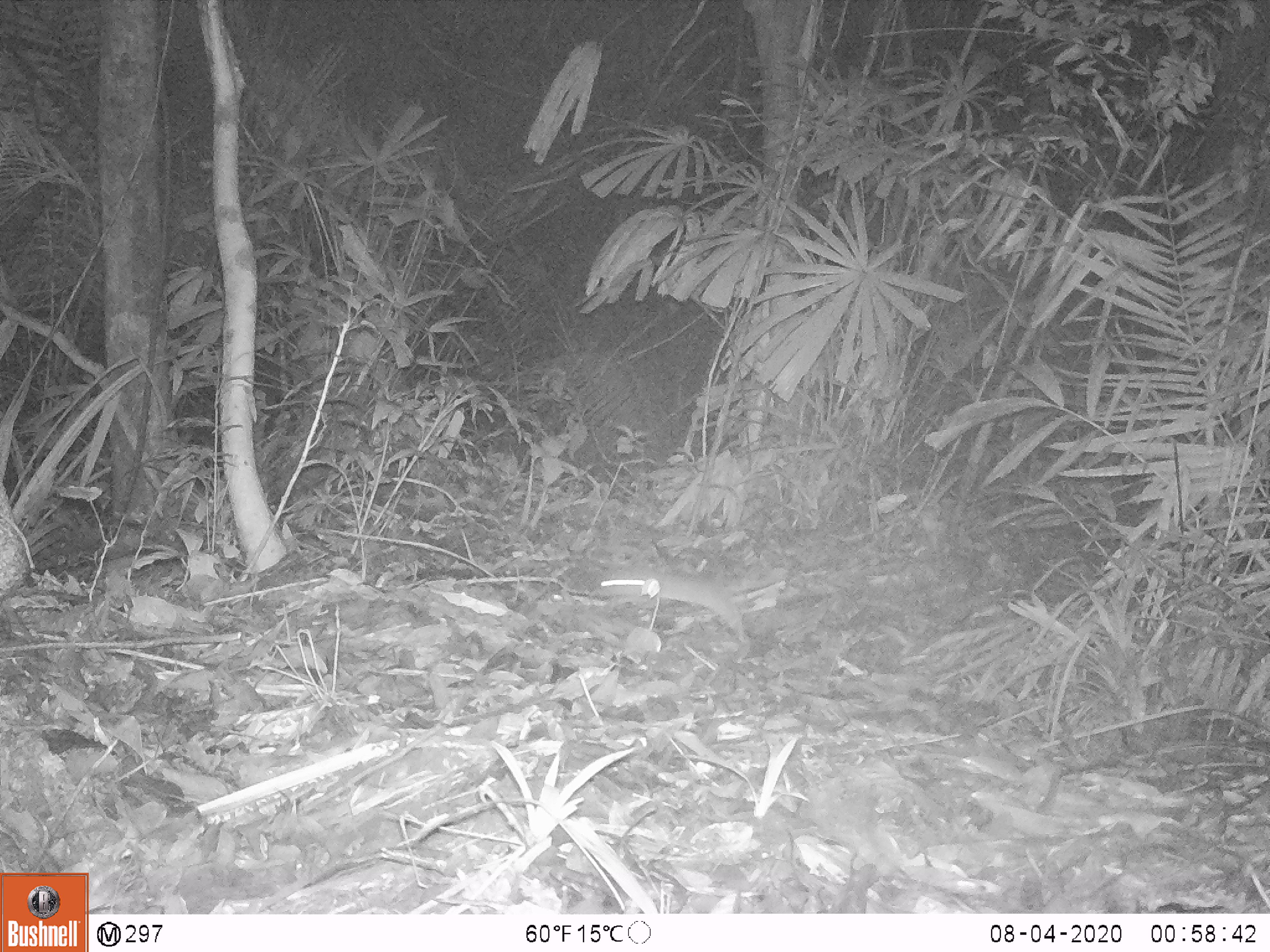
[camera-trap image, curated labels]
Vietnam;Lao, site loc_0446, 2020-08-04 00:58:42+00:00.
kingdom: Animalia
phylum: Chordata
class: Mammalia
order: Rodentia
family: Muridae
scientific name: Muridae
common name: old-world mice and rats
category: unidentified murid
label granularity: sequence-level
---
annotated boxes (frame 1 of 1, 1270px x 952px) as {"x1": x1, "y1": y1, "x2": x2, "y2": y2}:
unidentified murid: {"x1": 593, "y1": 565, "x2": 790, "y2": 644}